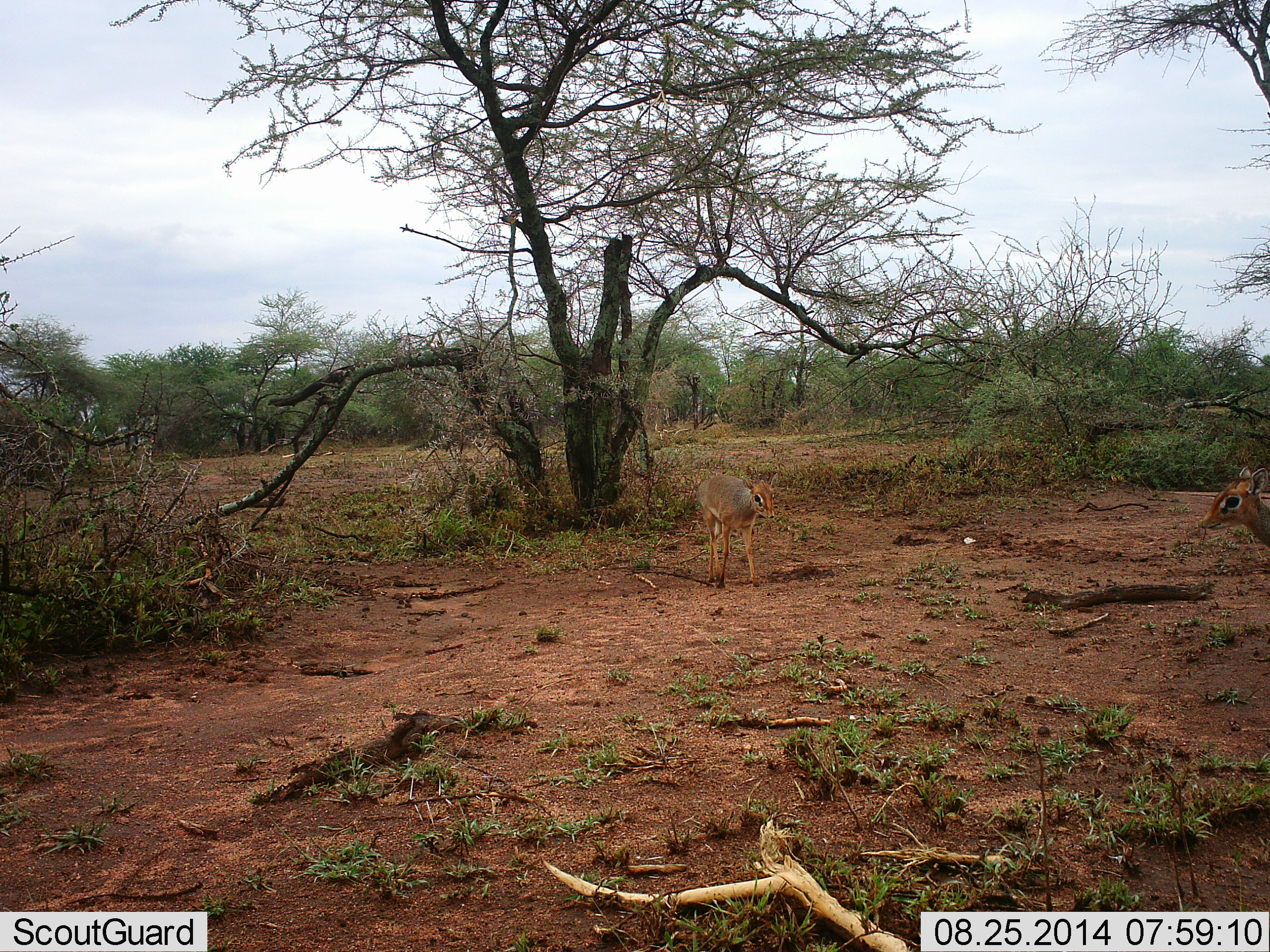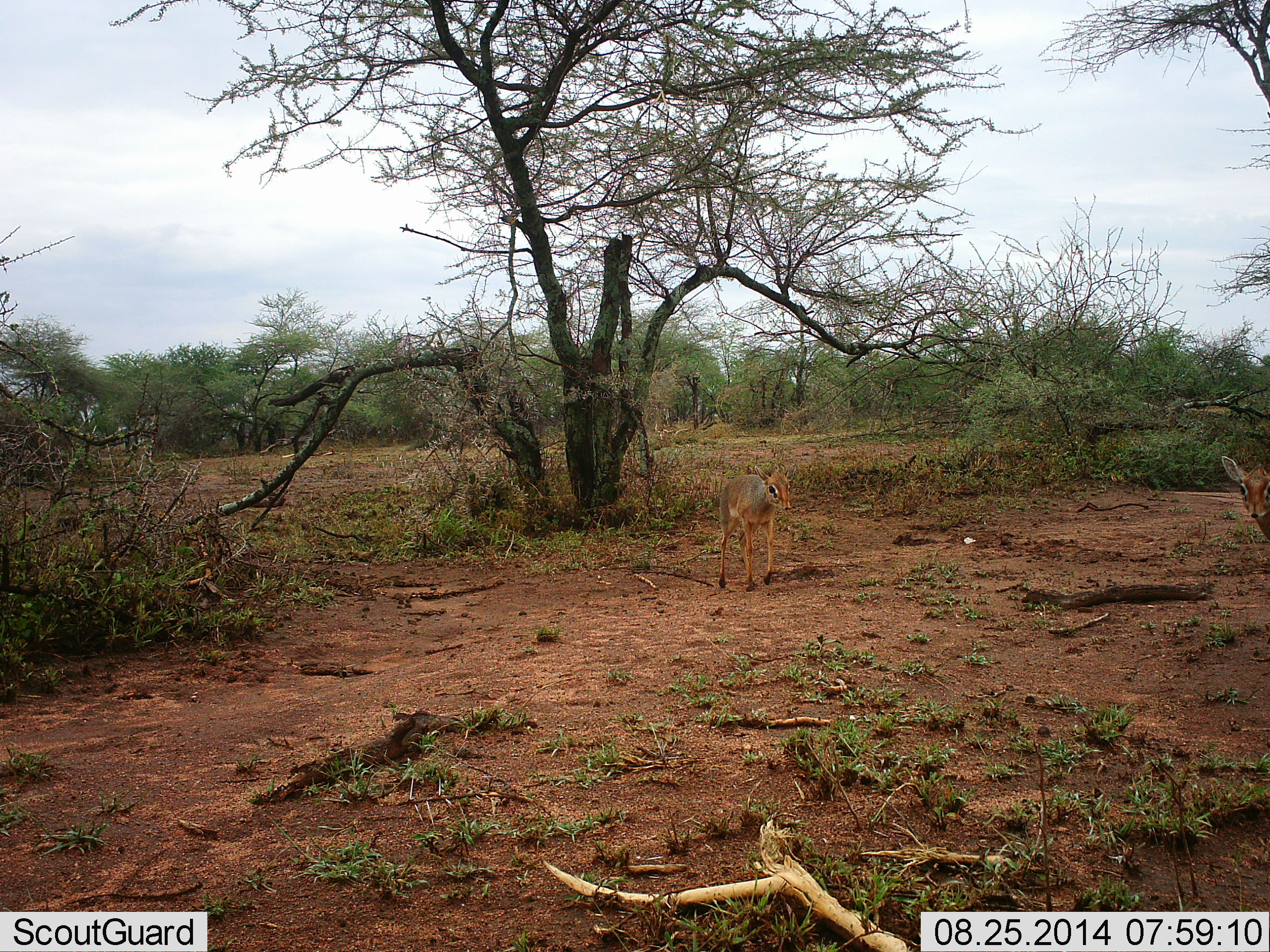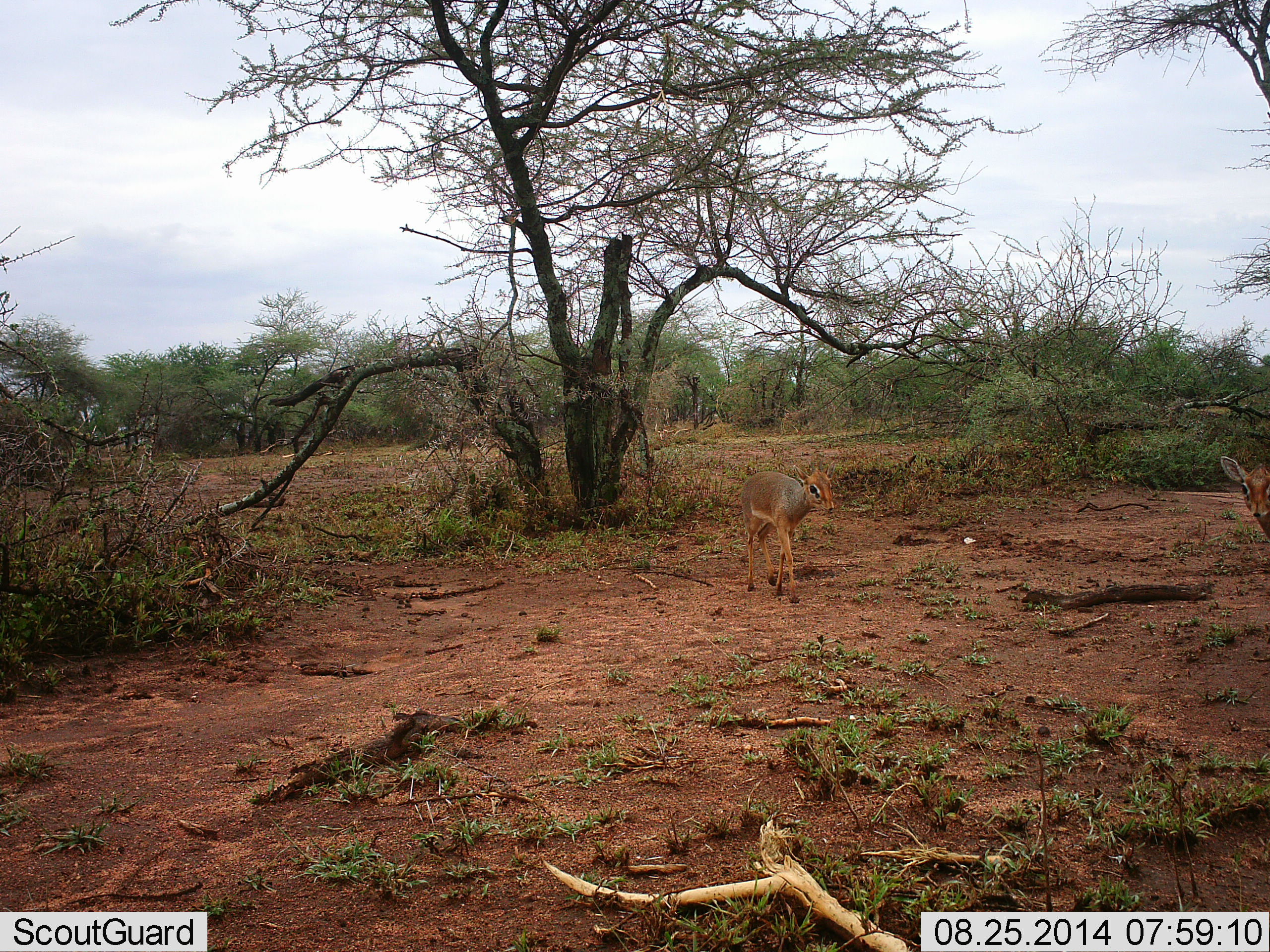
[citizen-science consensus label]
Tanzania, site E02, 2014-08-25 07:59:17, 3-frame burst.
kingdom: Animalia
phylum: Chordata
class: Mammalia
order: Artiodactyla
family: Bovidae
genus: Madoqua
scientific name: Madoqua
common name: dikdik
Dikdik (Madoqua), count 2. Behavior (volunteer vote fractions): standing 30%, resting 0%, moving 80%, interacting 10%. Young present (vote fraction): 10%. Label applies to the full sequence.